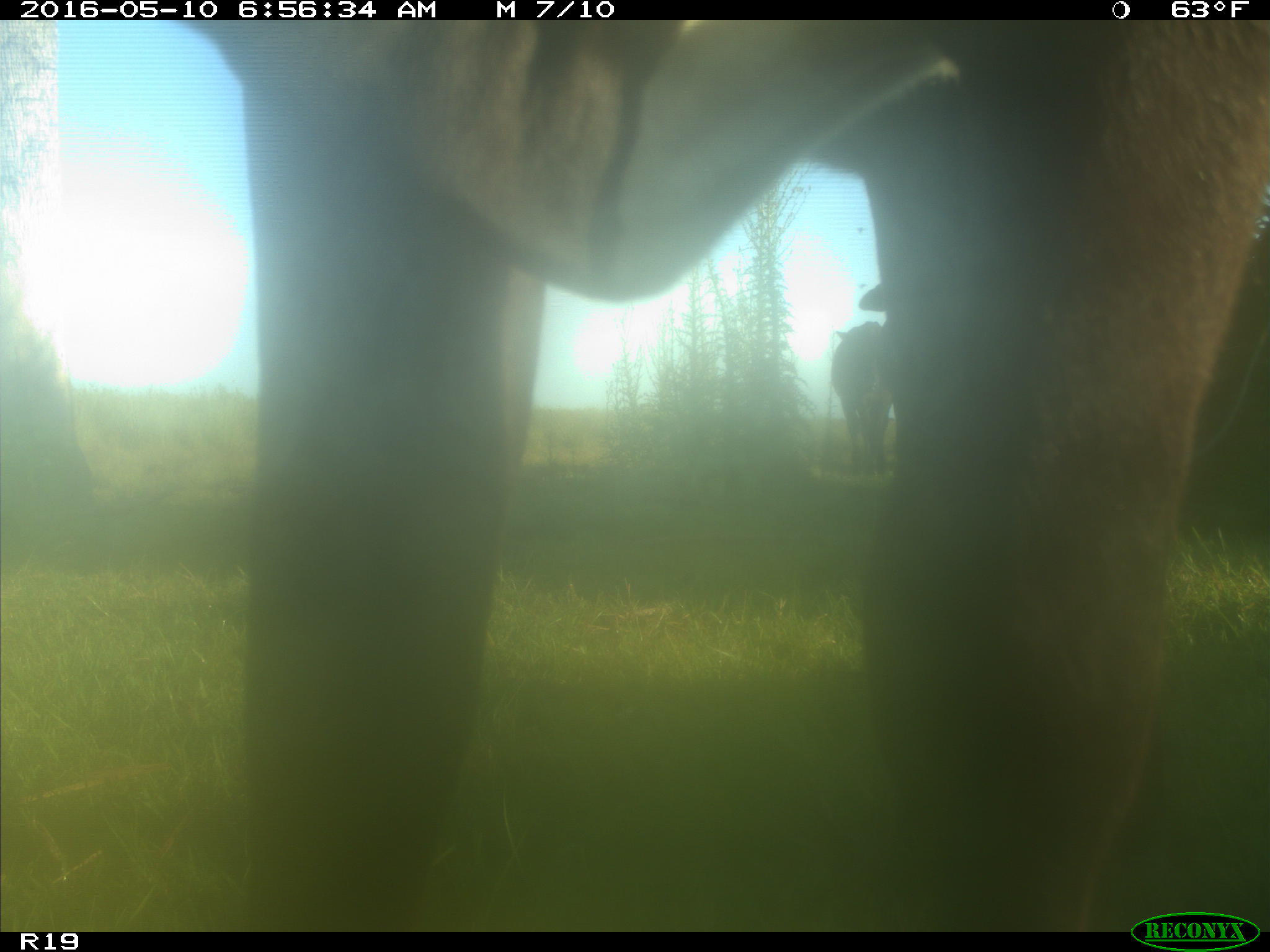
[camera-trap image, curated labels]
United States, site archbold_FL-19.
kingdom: Animalia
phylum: Chordata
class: Mammalia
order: Artiodactyla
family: Bovidae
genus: Bos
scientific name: Bos taurus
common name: domestic cow